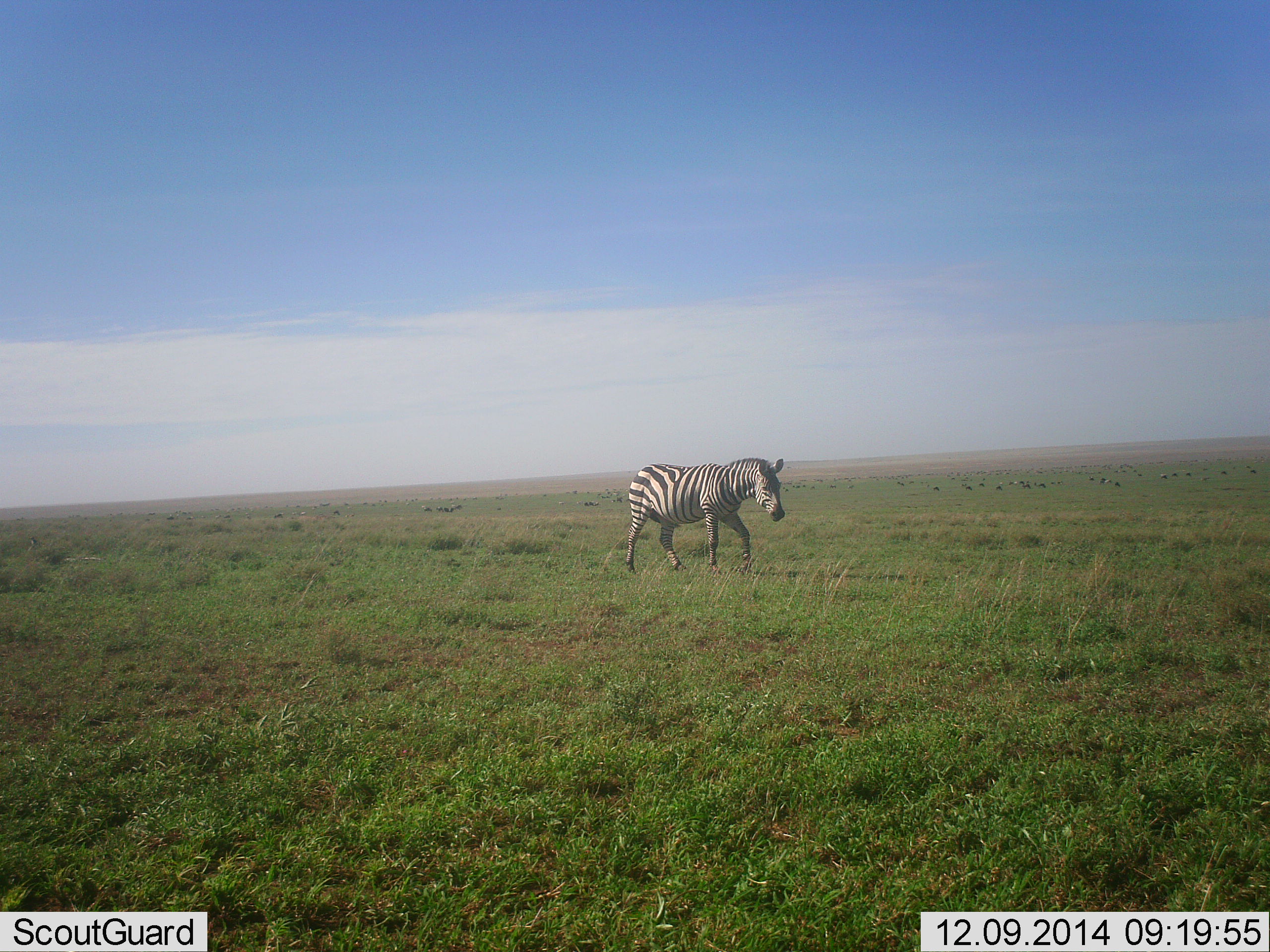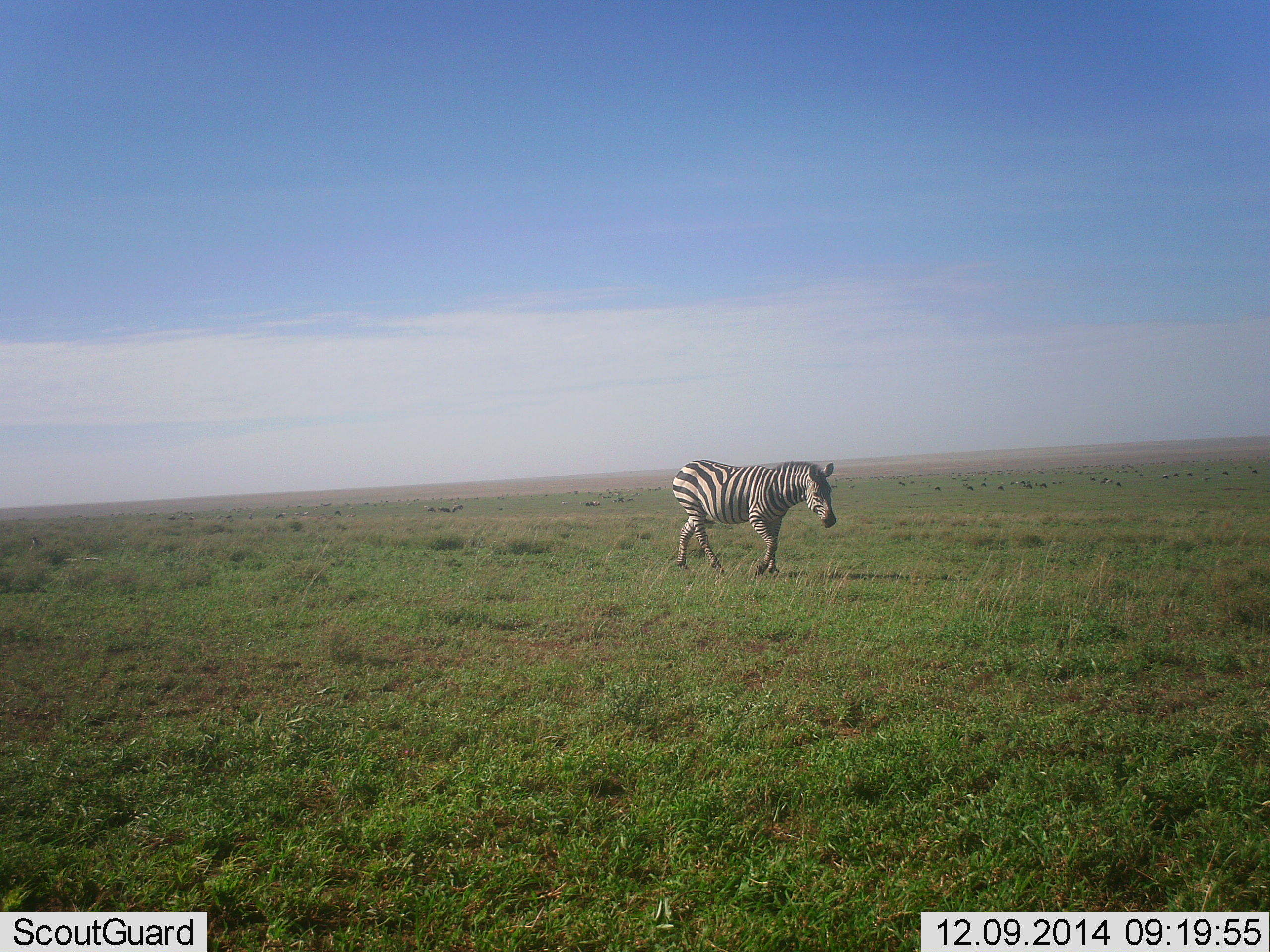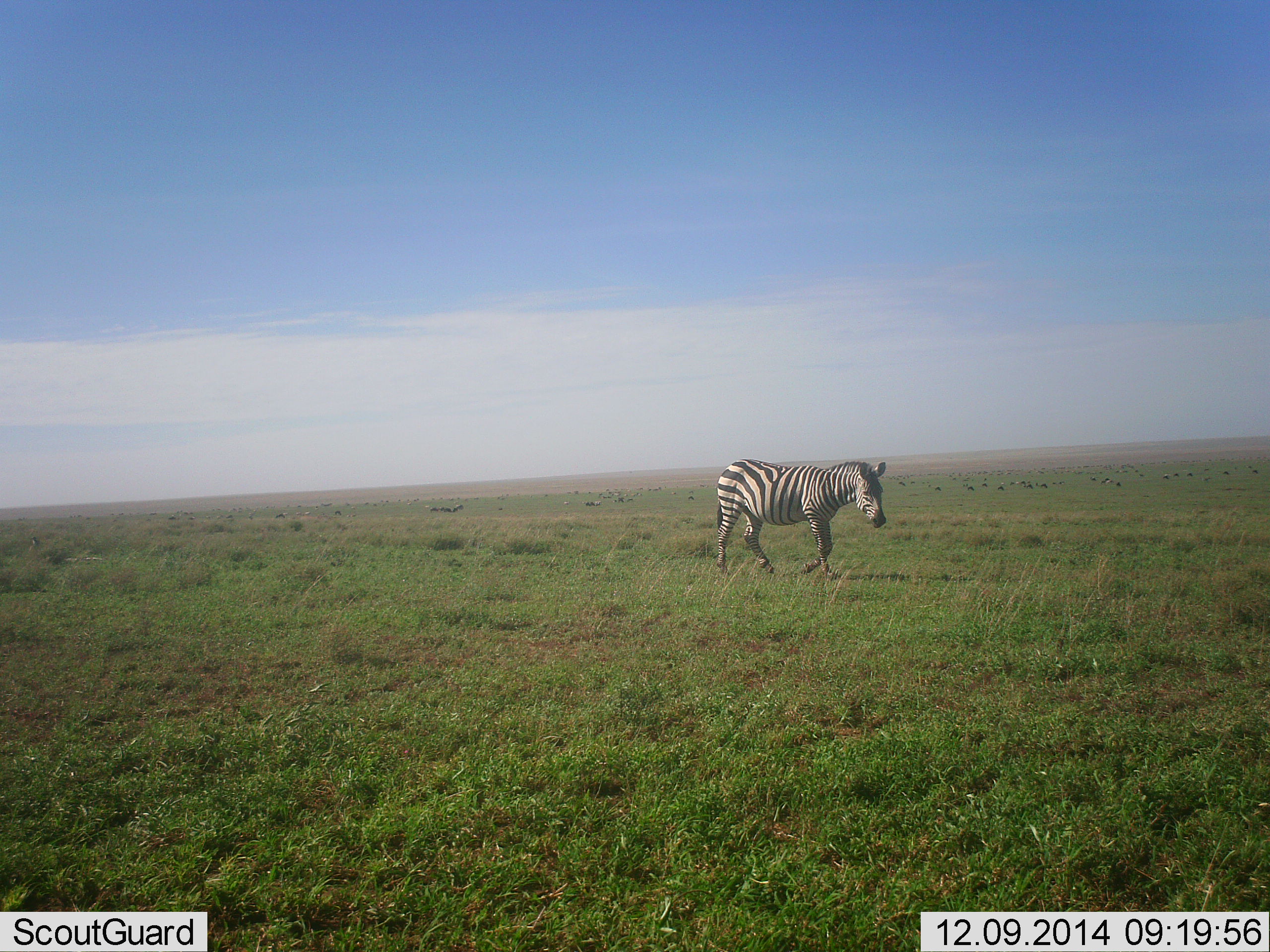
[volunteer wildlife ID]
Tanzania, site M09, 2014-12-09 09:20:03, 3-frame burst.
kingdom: Animalia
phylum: Chordata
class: Mammalia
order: Perissodactyla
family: Equidae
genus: Equus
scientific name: Equus quagga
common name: plains zebra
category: zebra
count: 1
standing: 10%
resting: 0%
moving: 100%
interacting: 0%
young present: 0%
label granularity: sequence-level